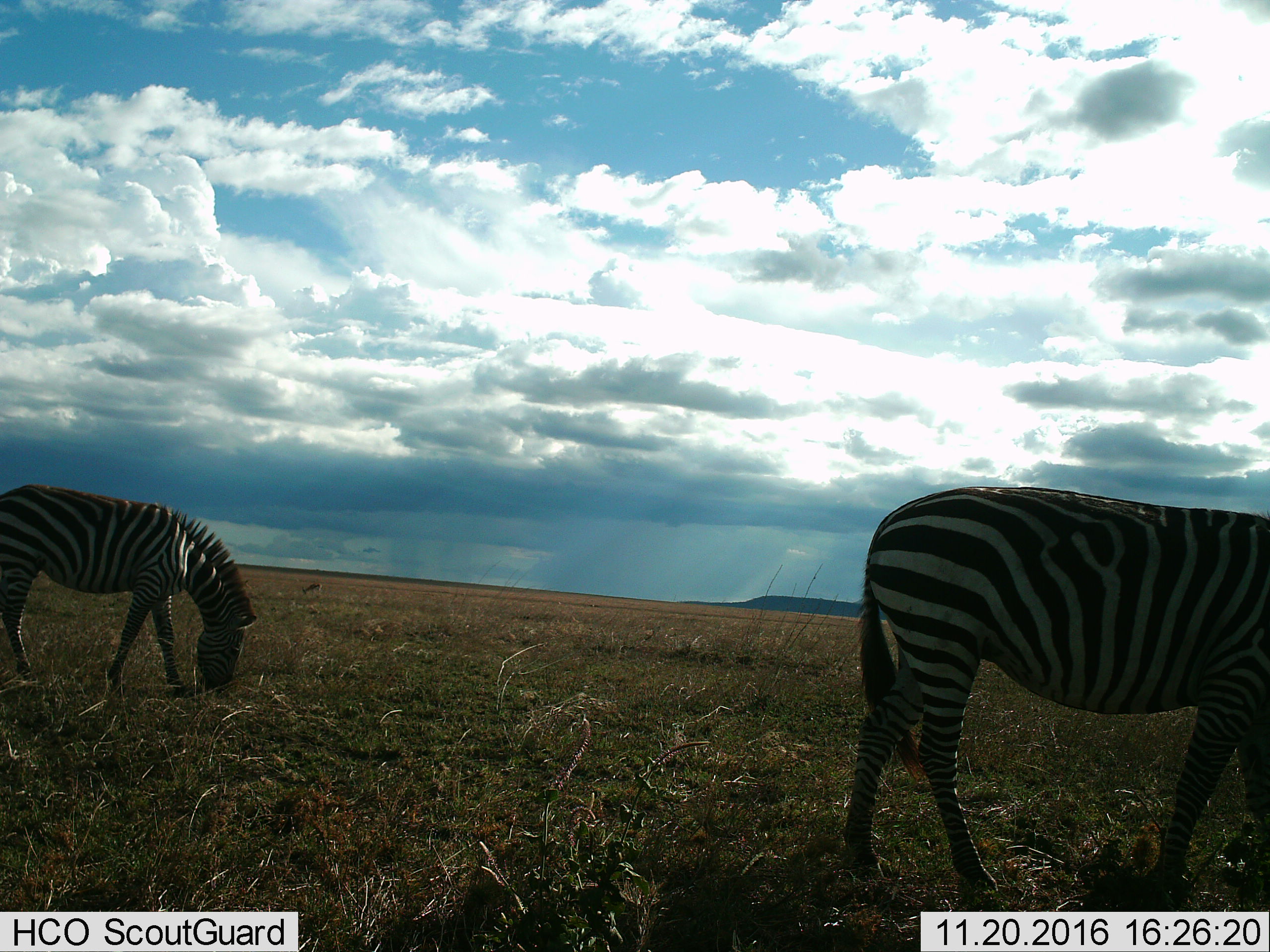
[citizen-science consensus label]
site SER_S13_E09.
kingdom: Animalia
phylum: Chordata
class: Mammalia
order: Perissodactyla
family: Equidae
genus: Equus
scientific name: Equus quagga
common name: plains zebra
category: zebraplains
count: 2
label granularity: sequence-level